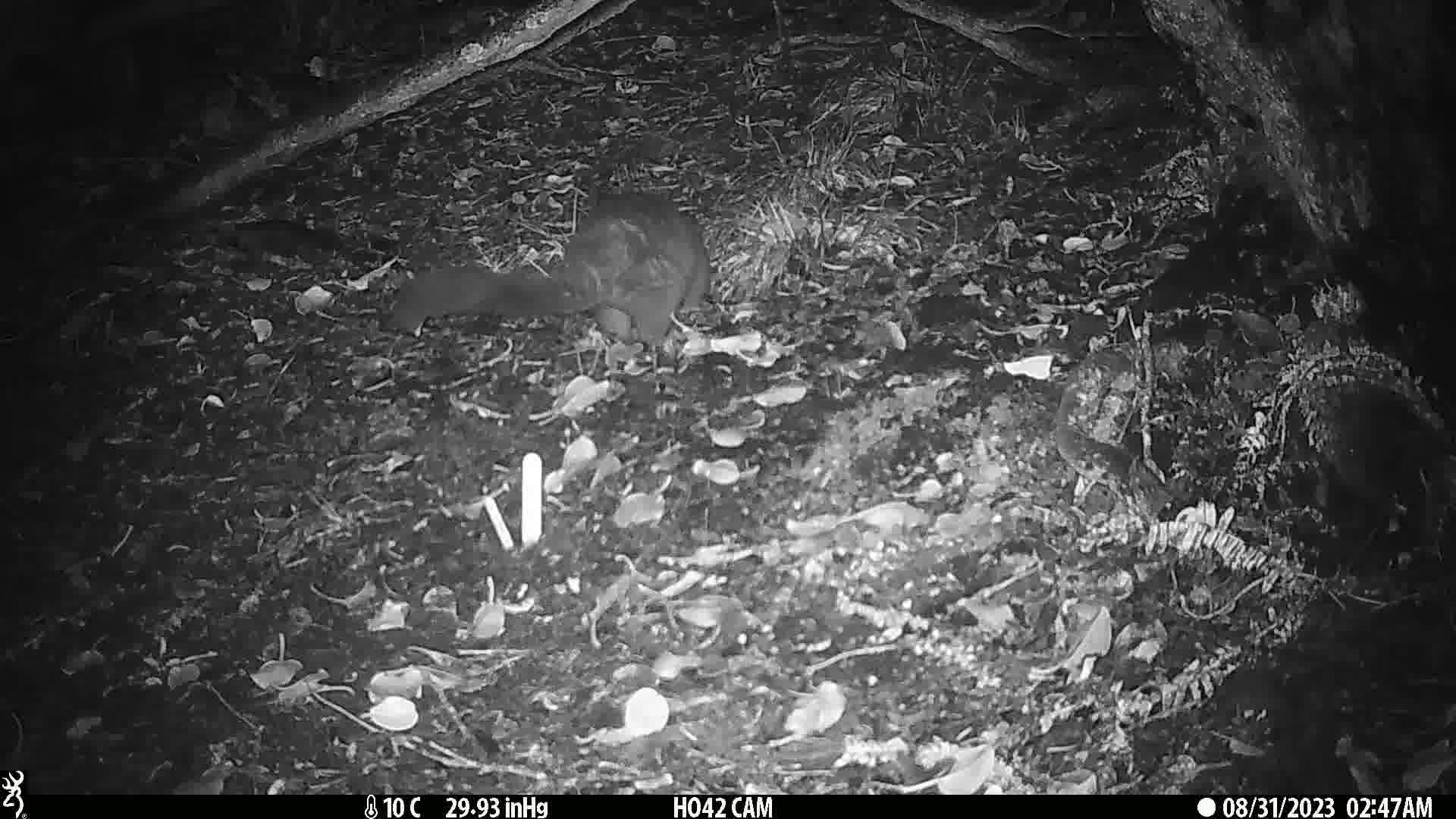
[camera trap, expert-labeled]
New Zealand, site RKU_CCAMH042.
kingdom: Animalia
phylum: Chordata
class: Mammalia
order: Diprotodontia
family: Phalangeridae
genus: Trichosurus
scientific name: Trichosurus vulpecula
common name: common brushtail possum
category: possum